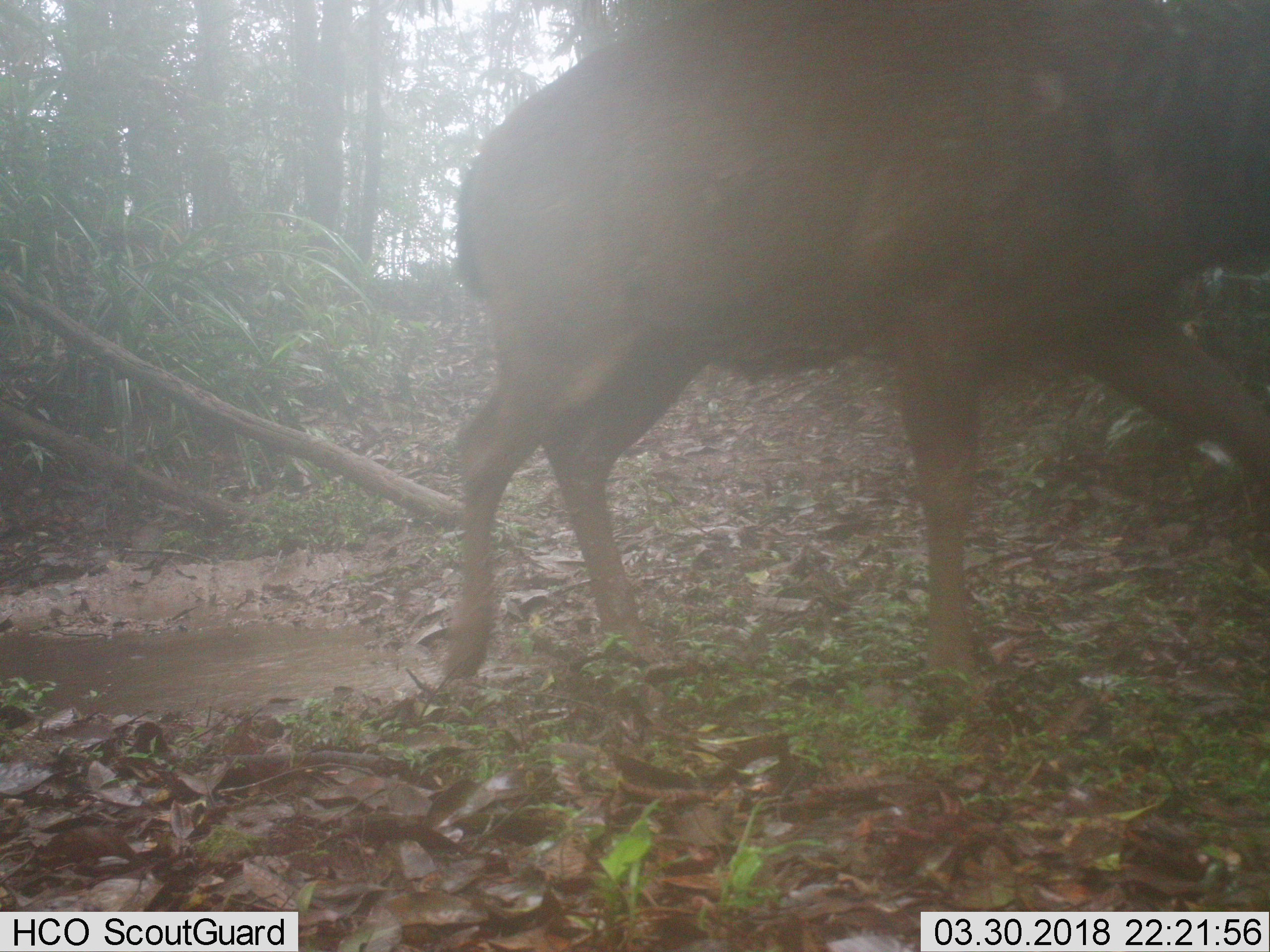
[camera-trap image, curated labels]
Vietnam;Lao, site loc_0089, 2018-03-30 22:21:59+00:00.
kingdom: Animalia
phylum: Chordata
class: Mammalia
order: Artiodactyla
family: Cervidae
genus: Rusa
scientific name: Rusa unicolor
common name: sambar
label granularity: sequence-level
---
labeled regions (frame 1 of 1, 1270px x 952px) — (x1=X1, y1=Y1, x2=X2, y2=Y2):
sambar: (x1=439, y1=0, x2=1270, y2=683)